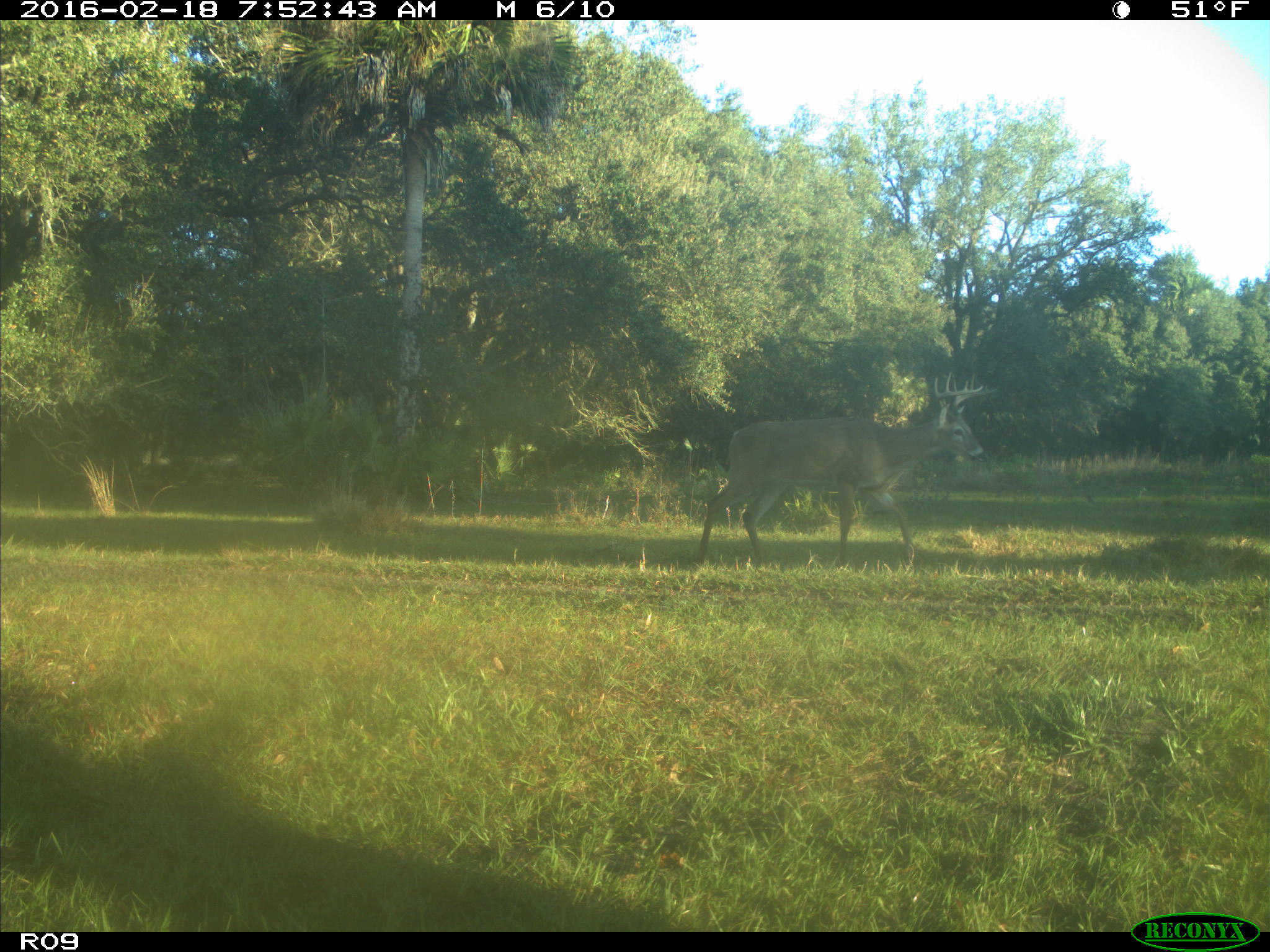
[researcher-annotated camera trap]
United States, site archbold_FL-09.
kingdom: Animalia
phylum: Chordata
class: Mammalia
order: Artiodactyla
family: Cervidae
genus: Odocoileus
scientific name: Odocoileus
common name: deer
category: unidentified deer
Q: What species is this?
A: Unidentified deer (deer) (Odocoileus).